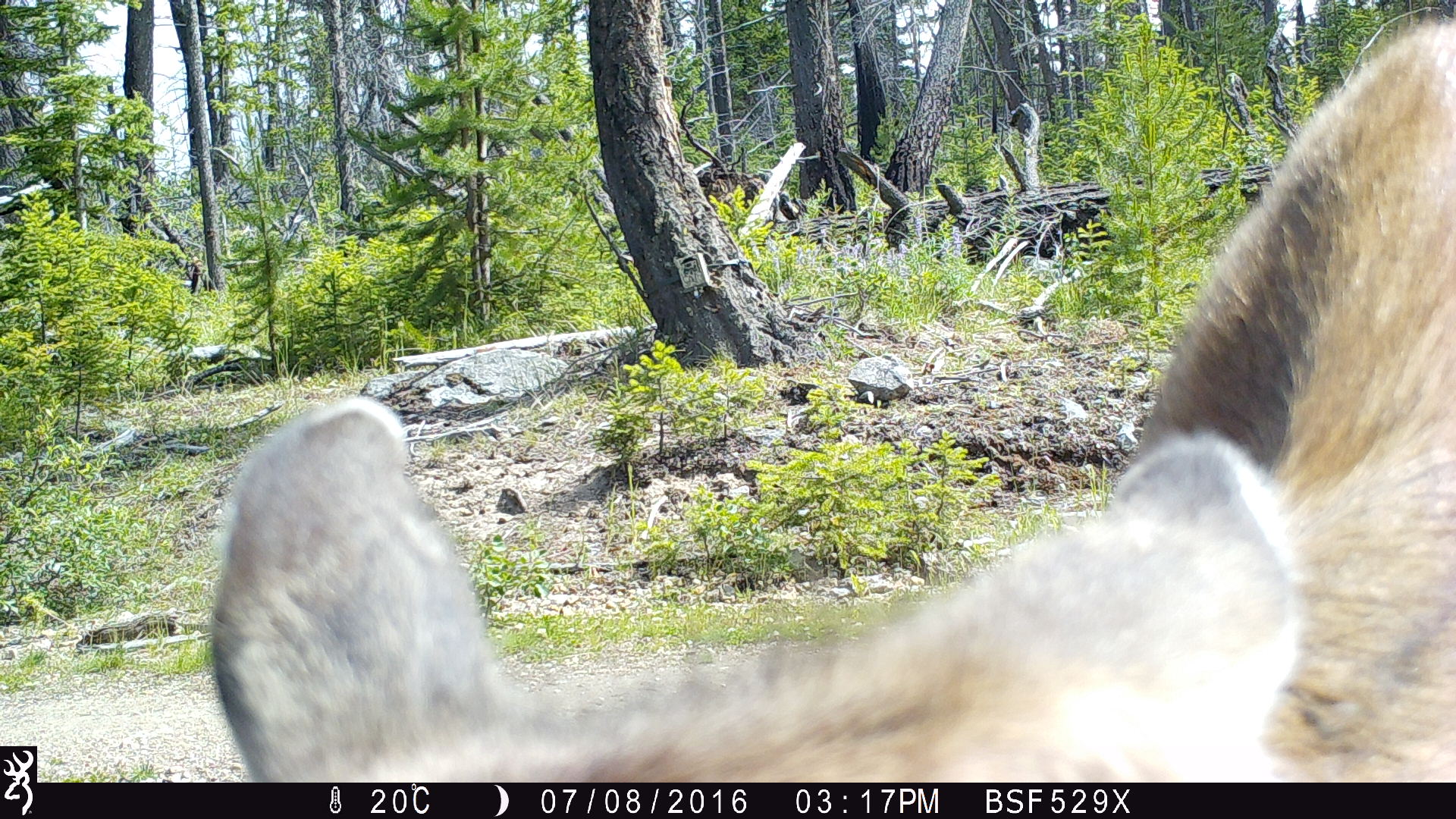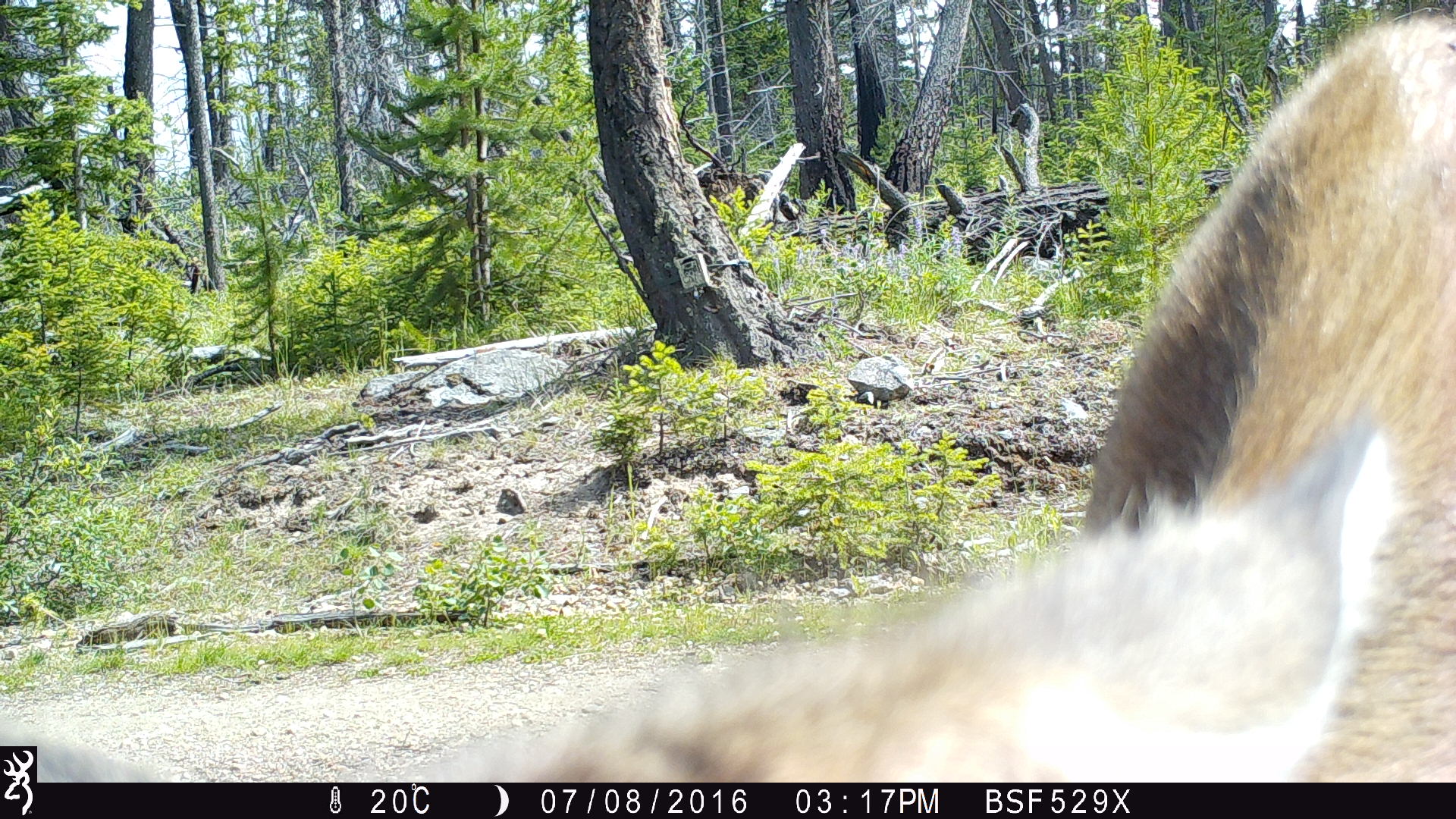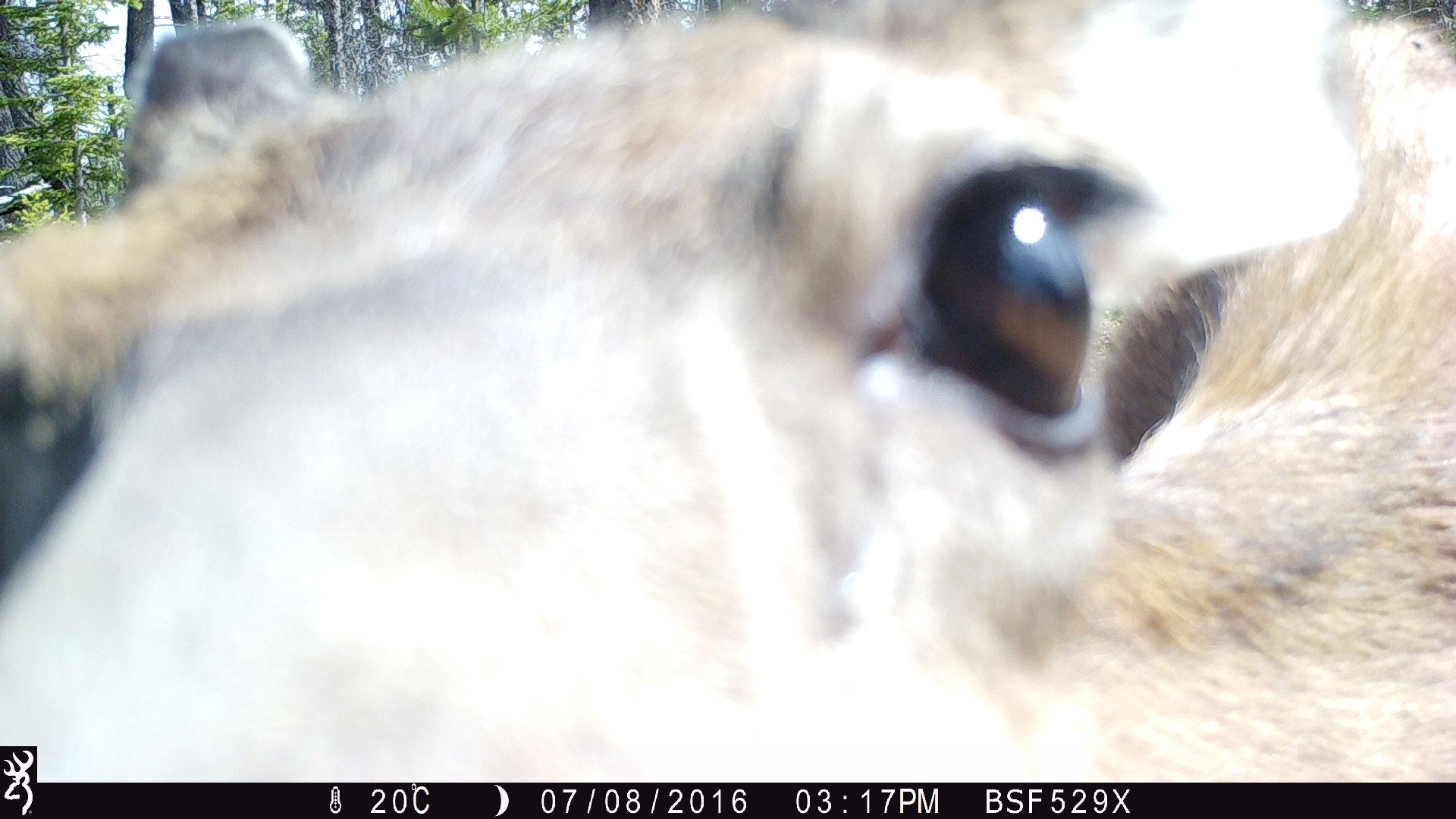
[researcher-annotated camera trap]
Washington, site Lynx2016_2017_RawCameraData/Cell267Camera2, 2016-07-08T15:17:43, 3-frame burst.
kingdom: Animalia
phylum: Chordata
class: Mammalia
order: Artiodactyla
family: Cervidae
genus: Odocoileus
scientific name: Odocoileus hemionus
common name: mule deer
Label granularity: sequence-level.